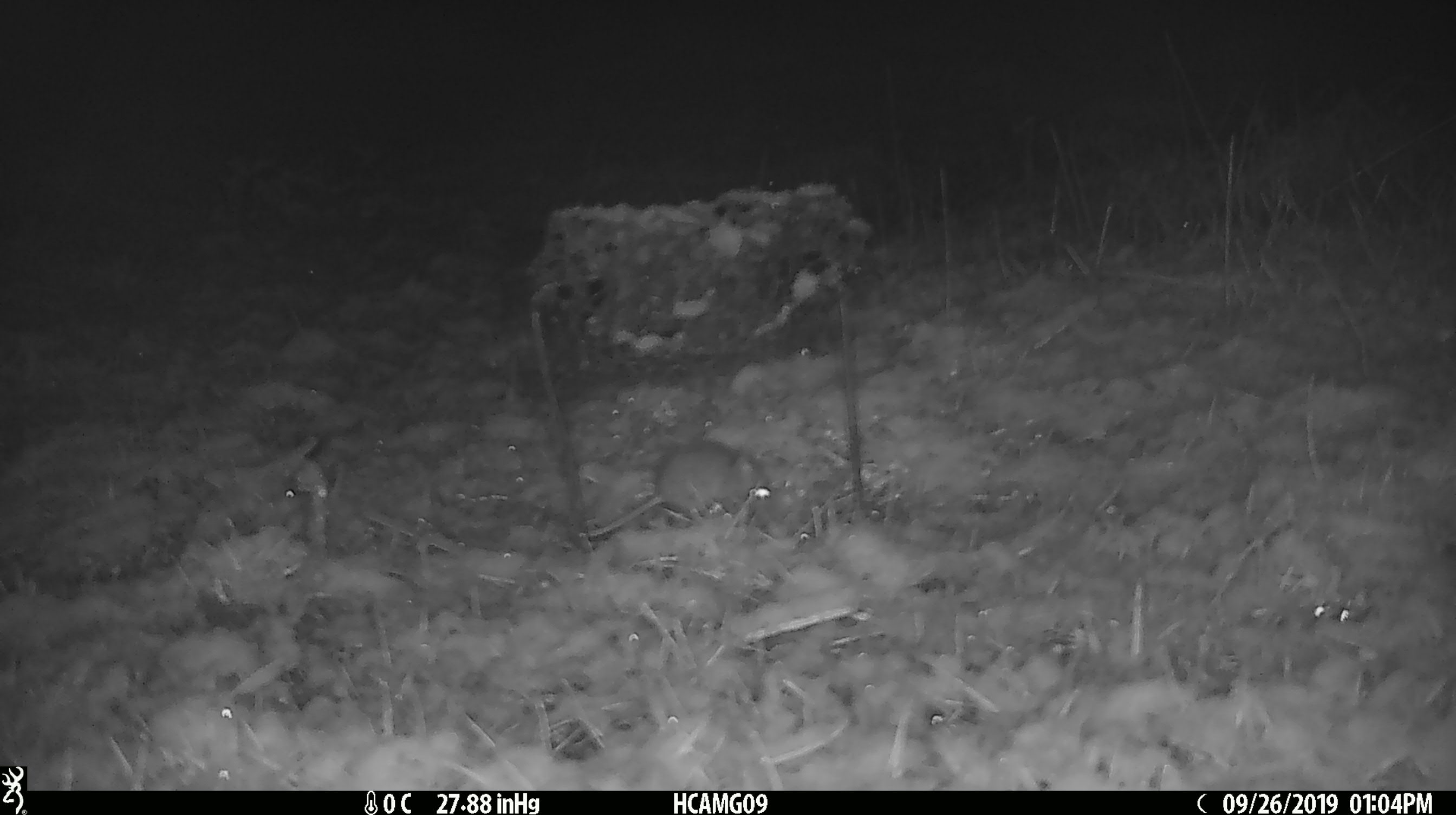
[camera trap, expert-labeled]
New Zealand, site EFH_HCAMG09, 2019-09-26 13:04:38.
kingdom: Animalia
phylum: Chordata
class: Mammalia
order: Rodentia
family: Muridae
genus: Mus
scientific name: Mus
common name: mouse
Mouse (Mus).